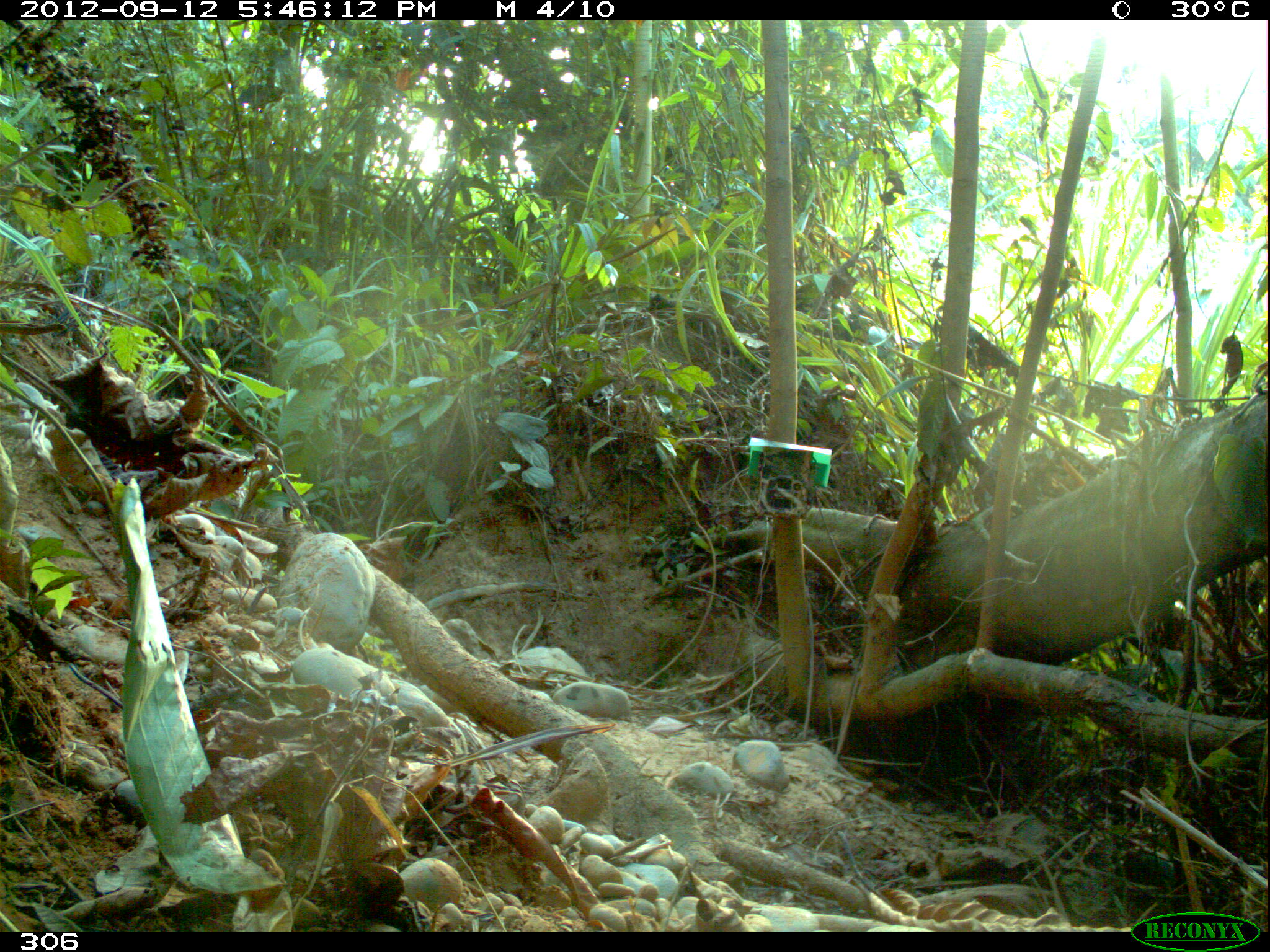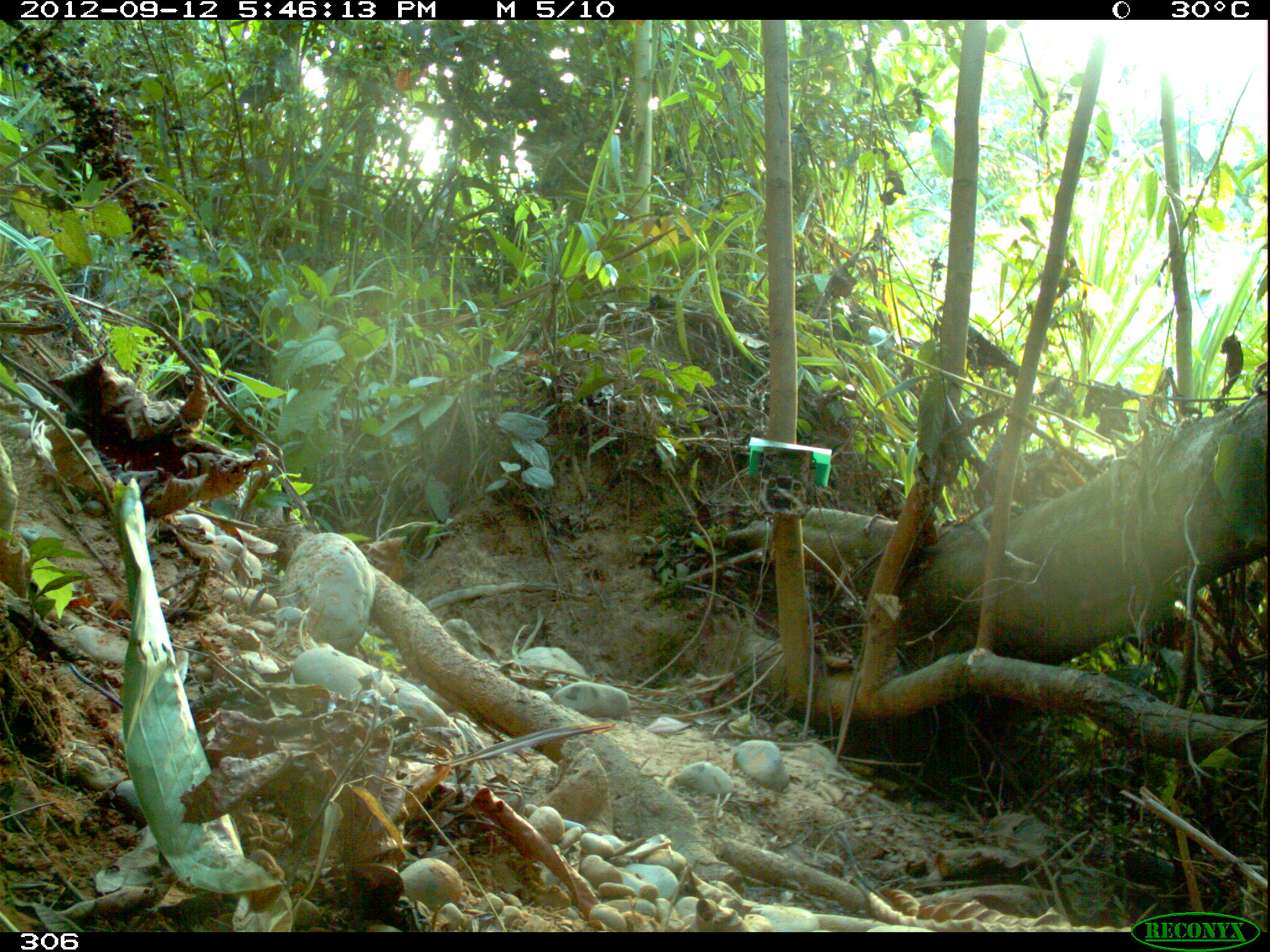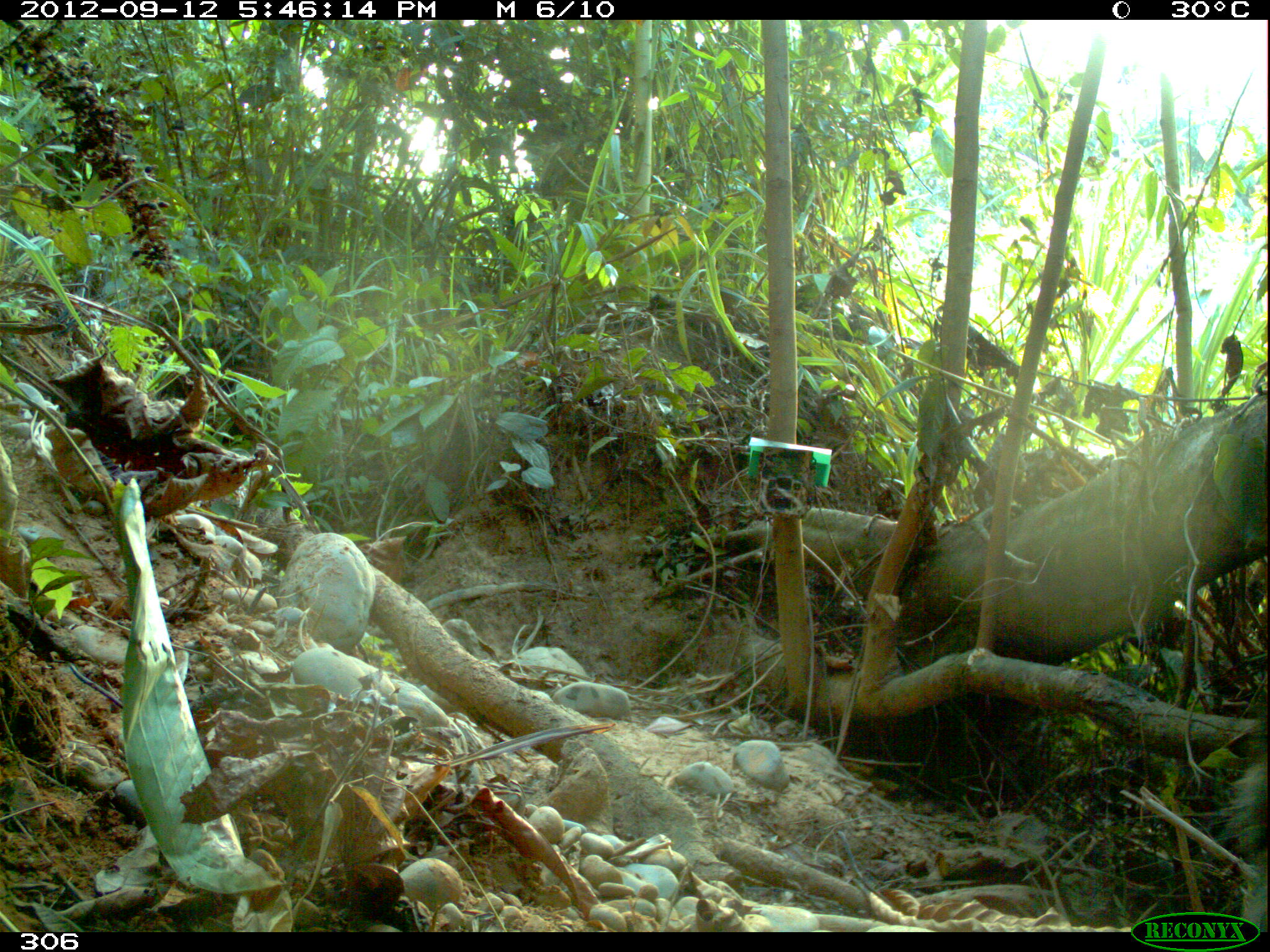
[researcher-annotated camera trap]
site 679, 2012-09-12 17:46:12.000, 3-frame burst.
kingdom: Animalia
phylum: Chordata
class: Mammalia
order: Artiodactyla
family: Tayassuidae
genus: Tayassu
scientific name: Tayassu pecari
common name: white-lipped peccary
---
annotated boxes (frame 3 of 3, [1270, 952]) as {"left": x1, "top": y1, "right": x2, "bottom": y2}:
tayassu pecari: {"left": 1097, "top": 705, "right": 1270, "bottom": 934}